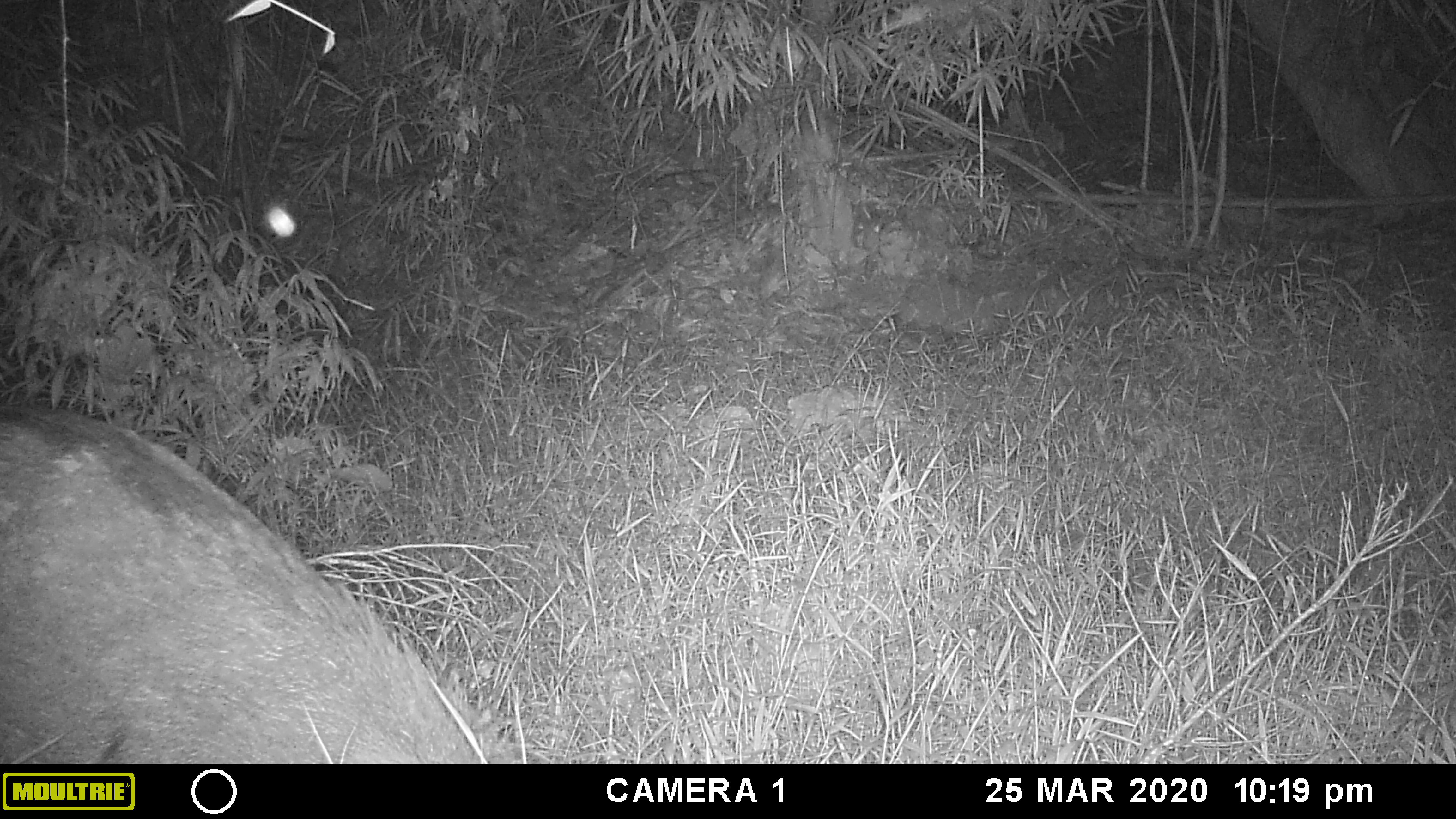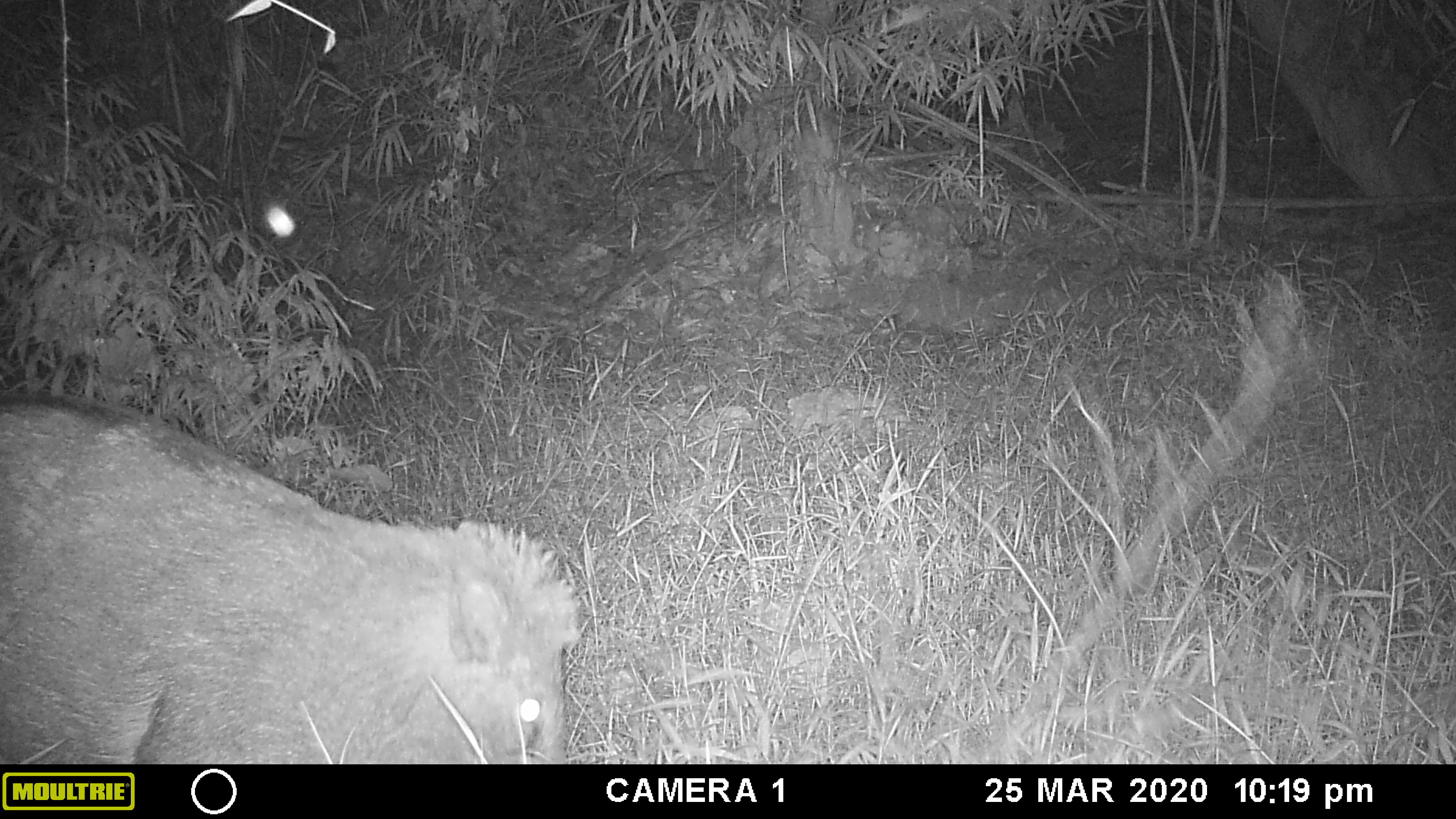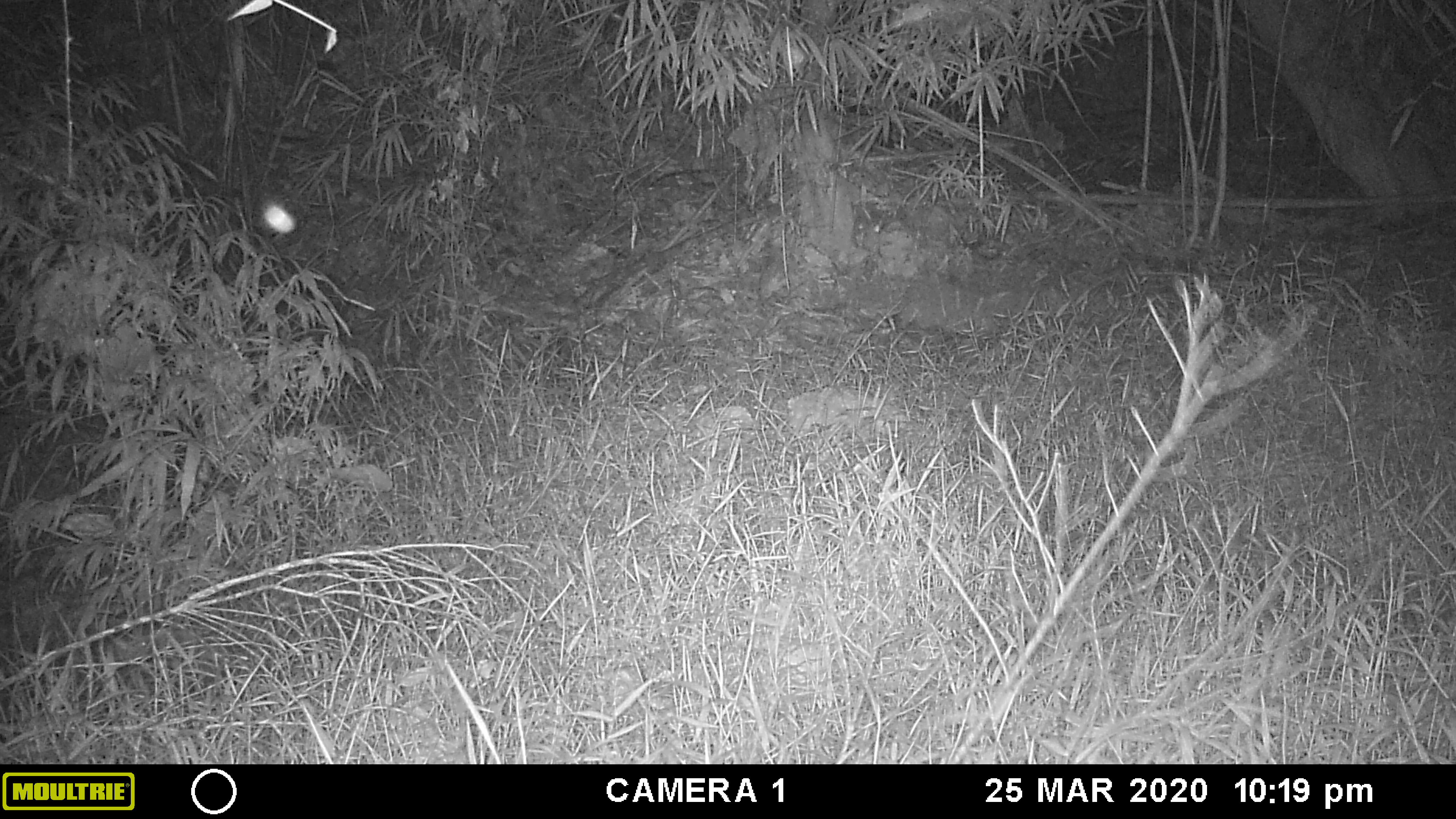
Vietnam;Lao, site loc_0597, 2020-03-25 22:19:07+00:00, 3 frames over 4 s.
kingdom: Animalia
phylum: Chordata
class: Mammalia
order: Artiodactyla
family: Suidae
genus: Sus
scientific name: Sus scrofa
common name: eurasian wild pig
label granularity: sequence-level